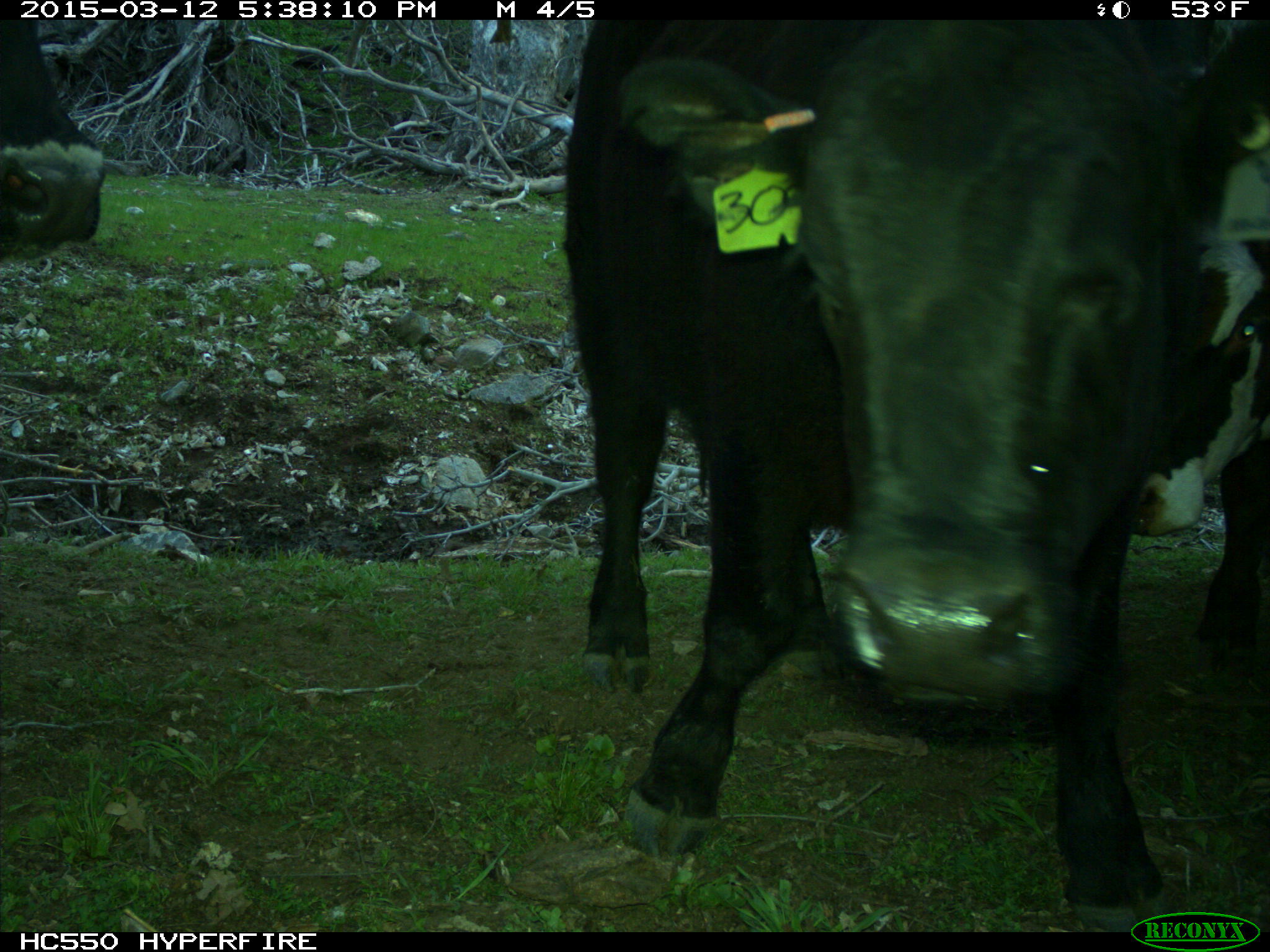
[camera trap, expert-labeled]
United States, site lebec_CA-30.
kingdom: Animalia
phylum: Chordata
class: Mammalia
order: Artiodactyla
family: Bovidae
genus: Bos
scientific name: Bos taurus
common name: domestic cow